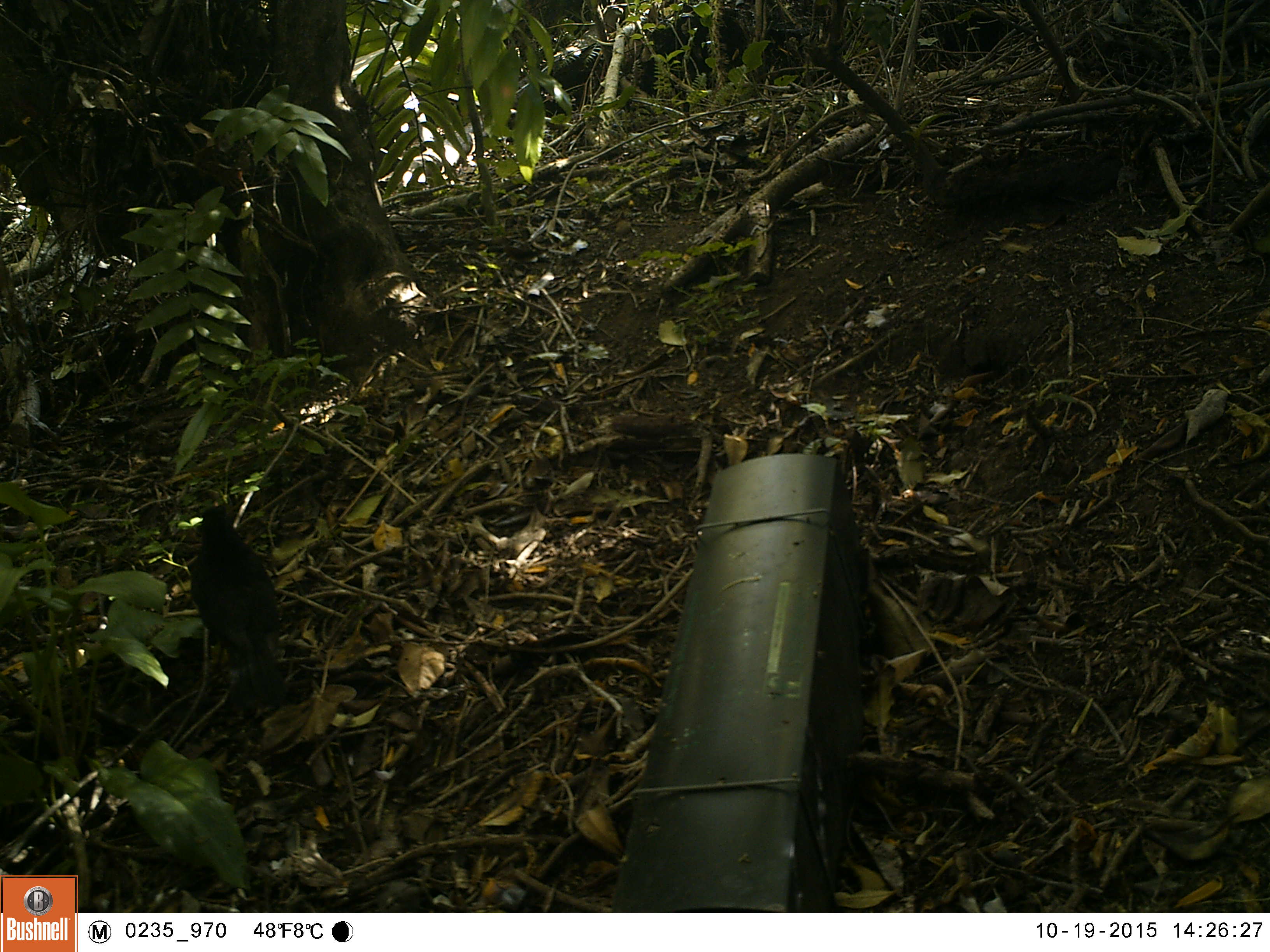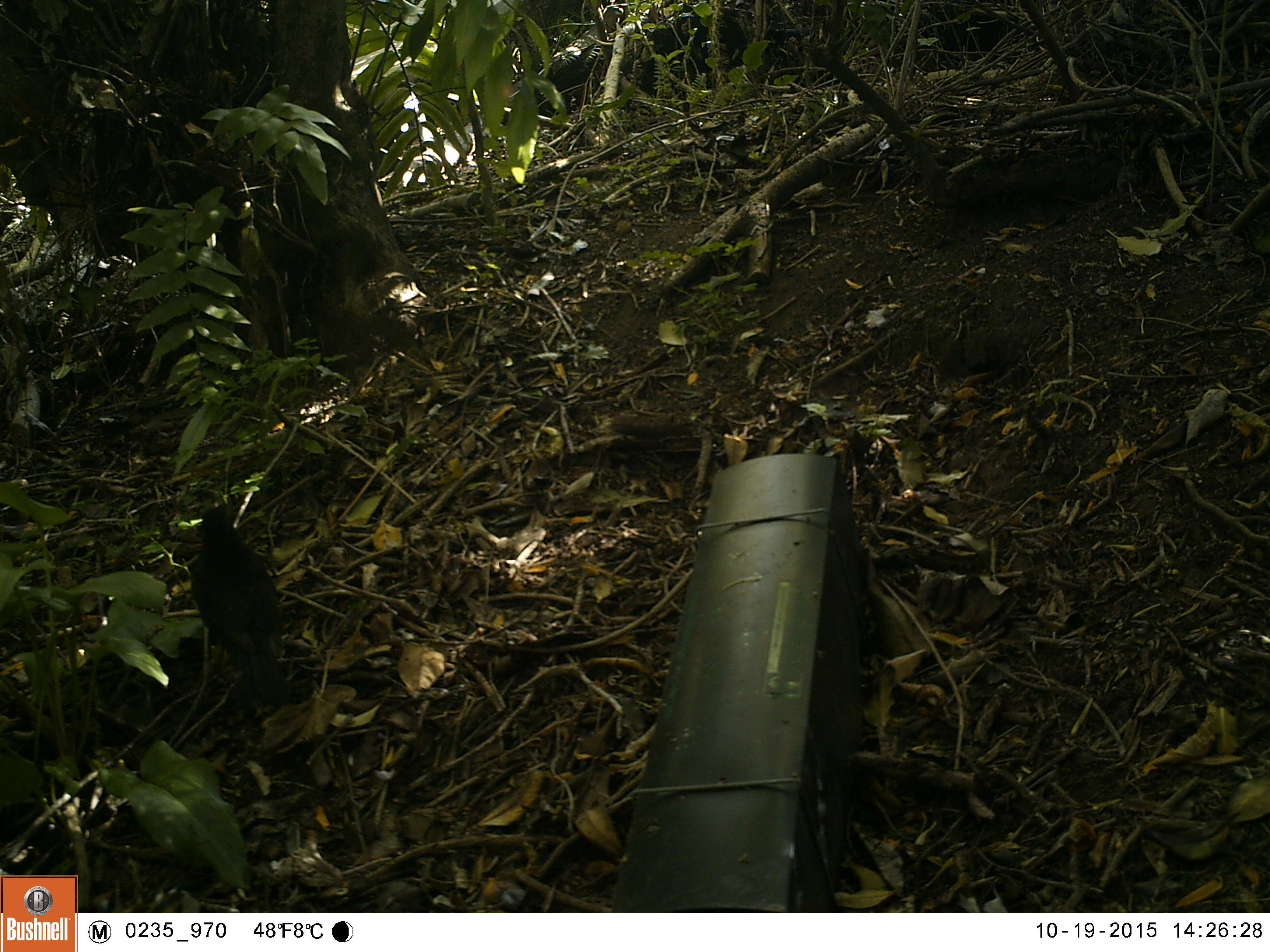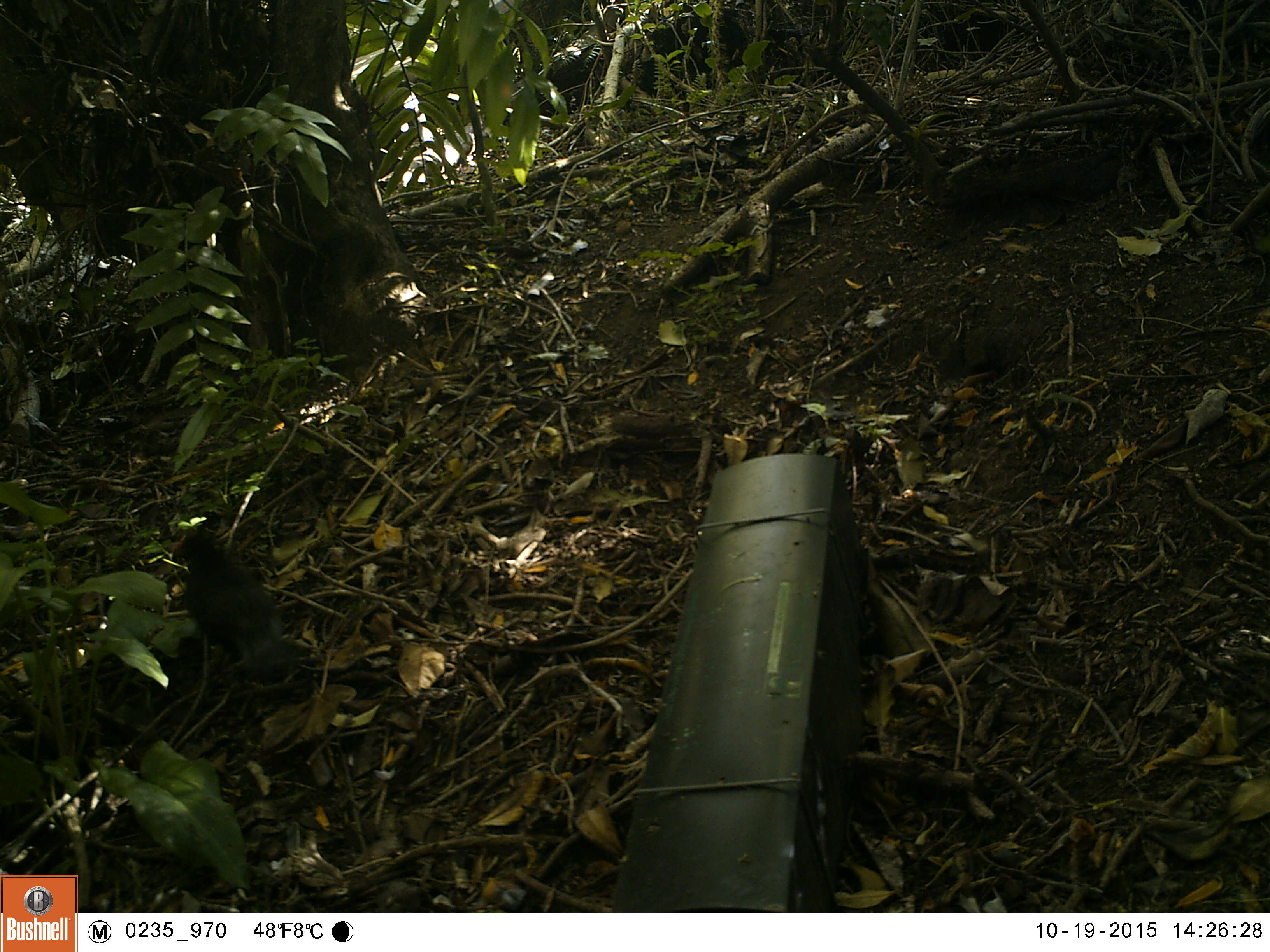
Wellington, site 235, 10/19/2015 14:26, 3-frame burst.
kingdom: Animalia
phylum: Chordata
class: Aves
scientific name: Aves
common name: bird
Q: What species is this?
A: Bird (Aves).